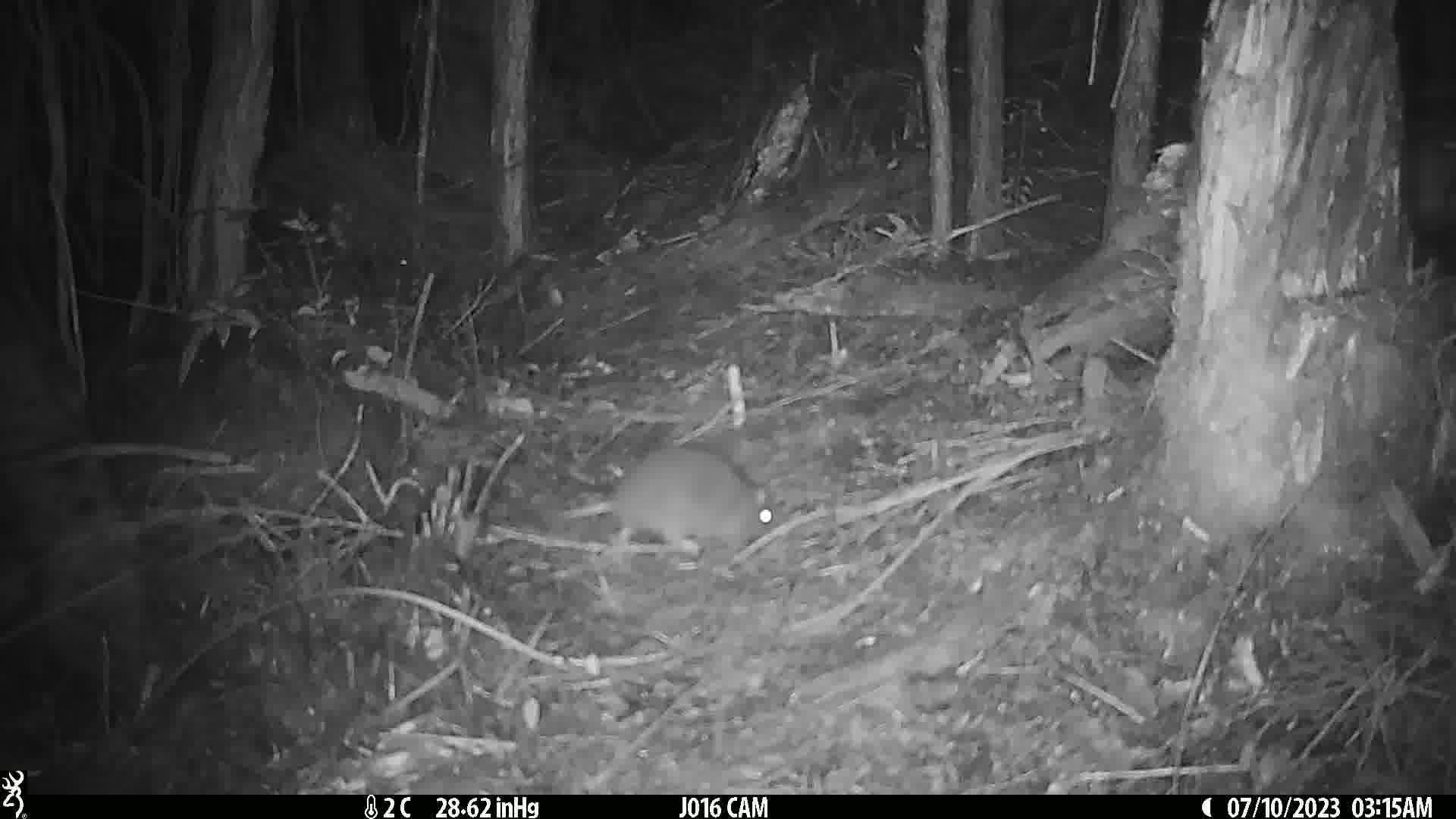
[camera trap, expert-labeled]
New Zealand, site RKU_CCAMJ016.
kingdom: Animalia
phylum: Chordata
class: Mammalia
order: Rodentia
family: Muridae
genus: Rattus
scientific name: Rattus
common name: rat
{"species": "rat (Rattus)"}